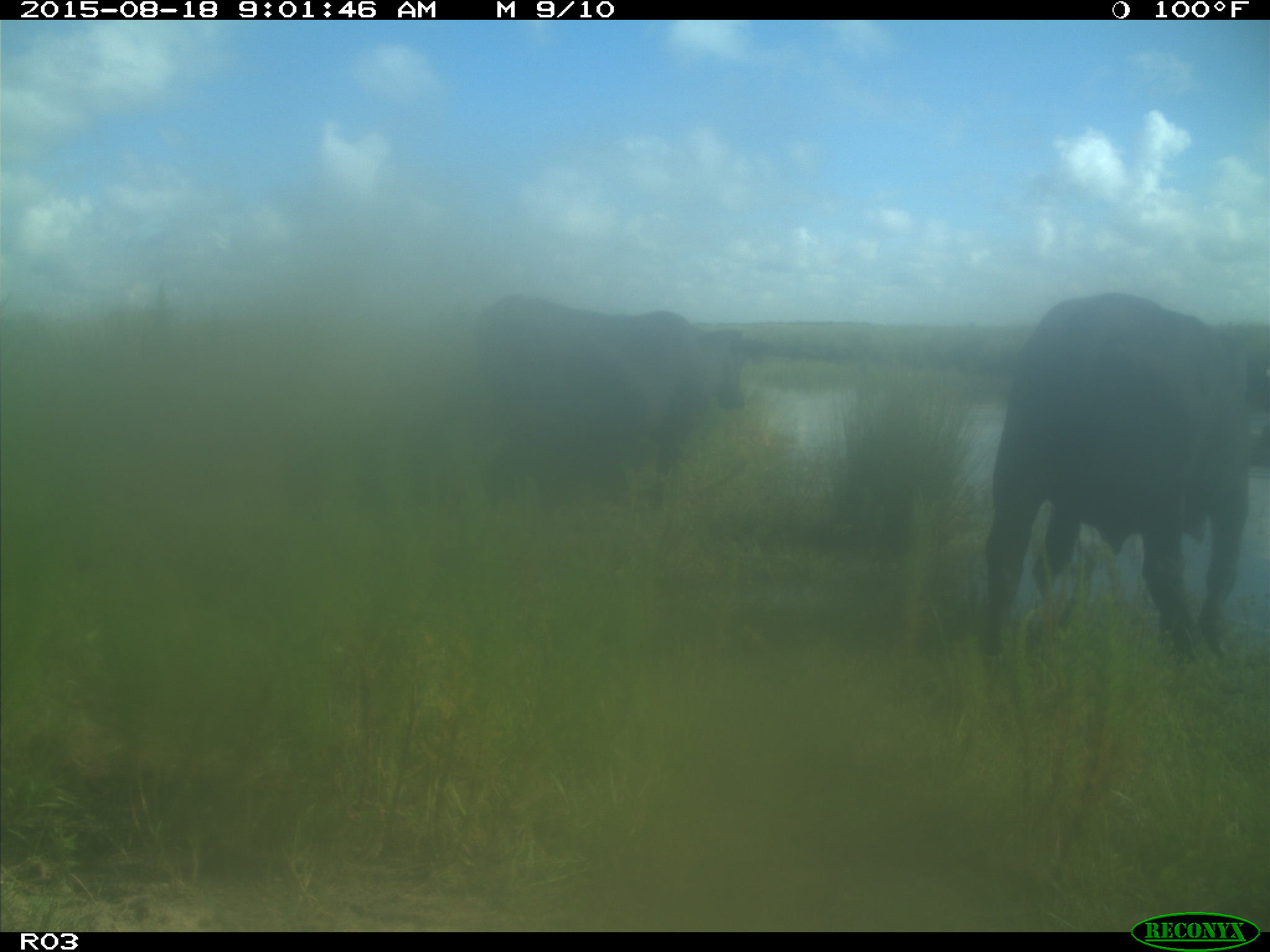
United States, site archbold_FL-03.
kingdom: Animalia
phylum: Chordata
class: Mammalia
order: Artiodactyla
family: Bovidae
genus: Bos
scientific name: Bos taurus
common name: domestic cow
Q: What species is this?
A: Bos taurus (domestic cow).